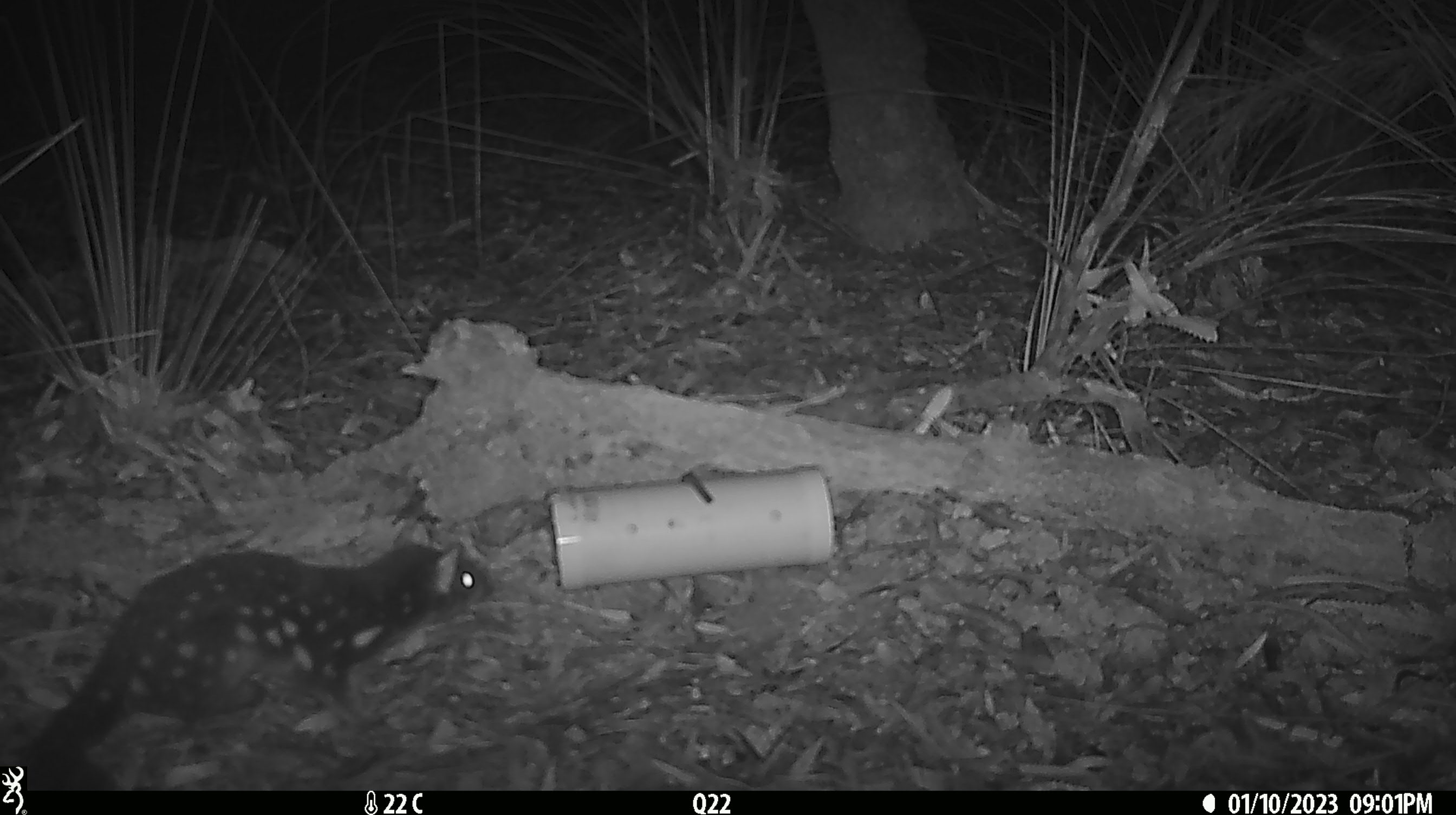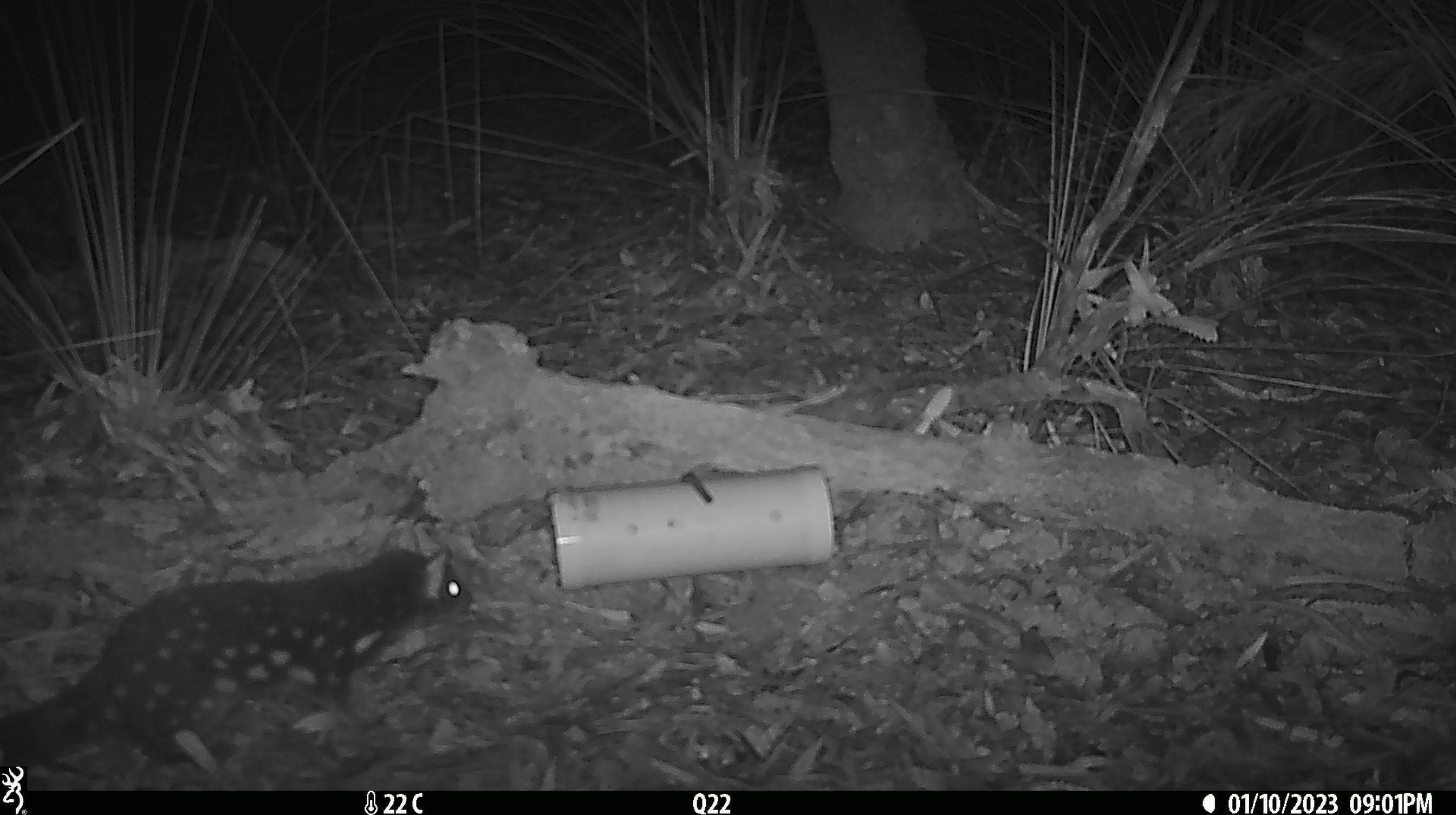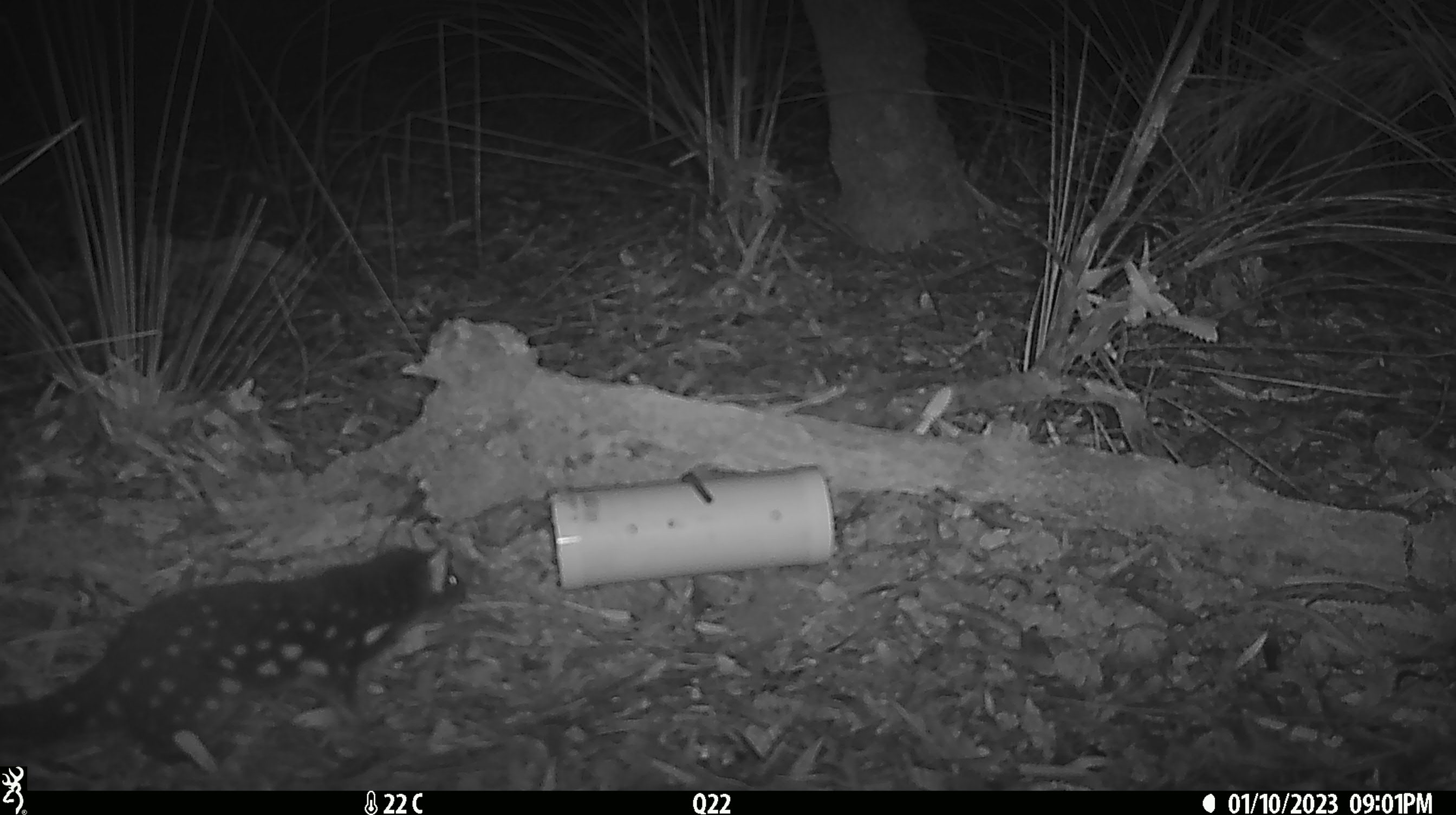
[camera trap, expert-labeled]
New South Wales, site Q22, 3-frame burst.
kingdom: Animalia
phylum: Chordata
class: Mammalia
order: Dasyuromorphia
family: Dasyuridae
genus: Dasyurus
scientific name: Dasyurus maculatus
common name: spotted-tailed quoll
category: quoll